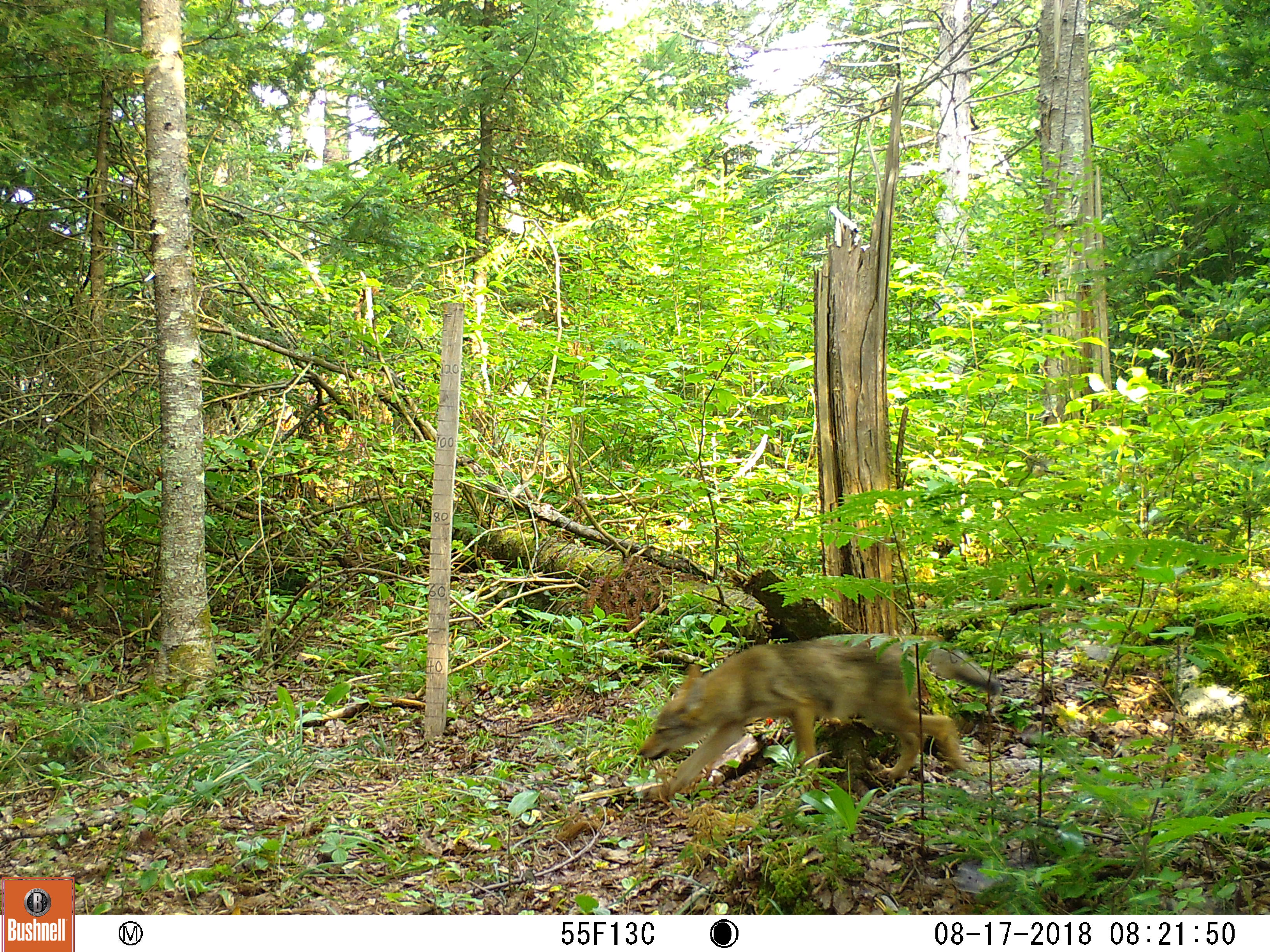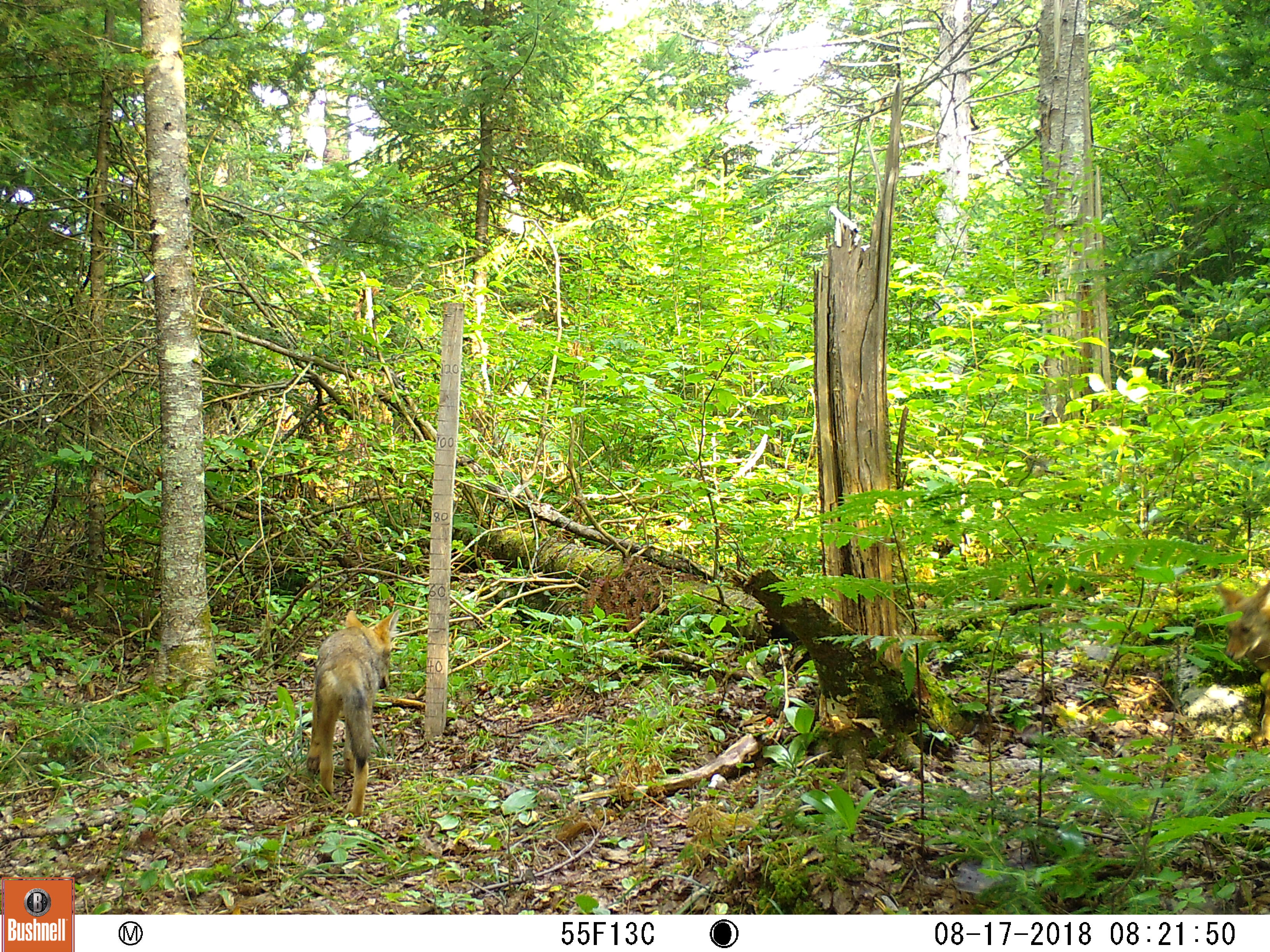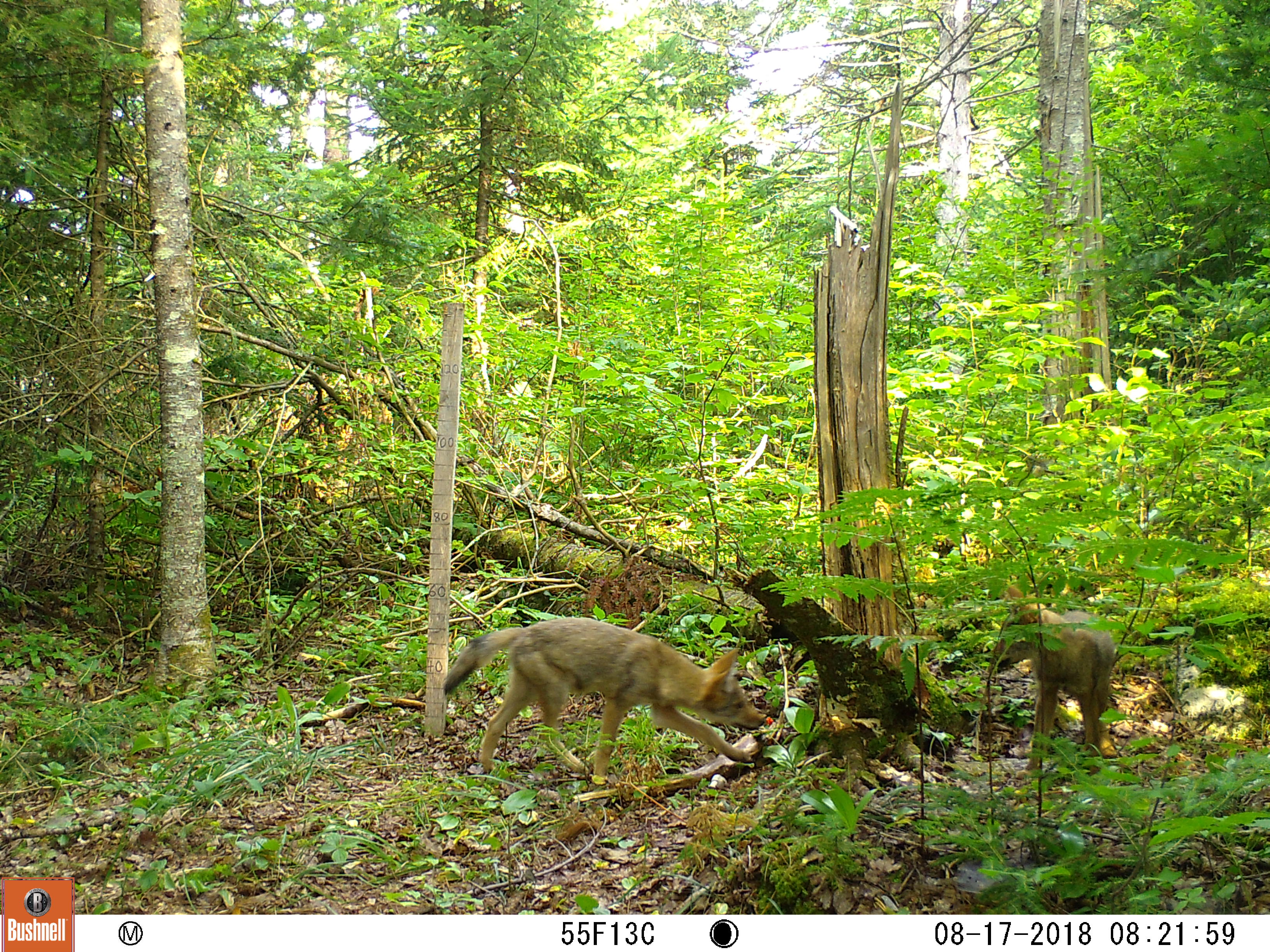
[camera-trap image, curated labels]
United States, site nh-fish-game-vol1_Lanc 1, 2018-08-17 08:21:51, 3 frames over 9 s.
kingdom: Animalia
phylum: Chordata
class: Mammalia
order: Carnivora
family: Canidae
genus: Canis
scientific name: Canis latrans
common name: coyote